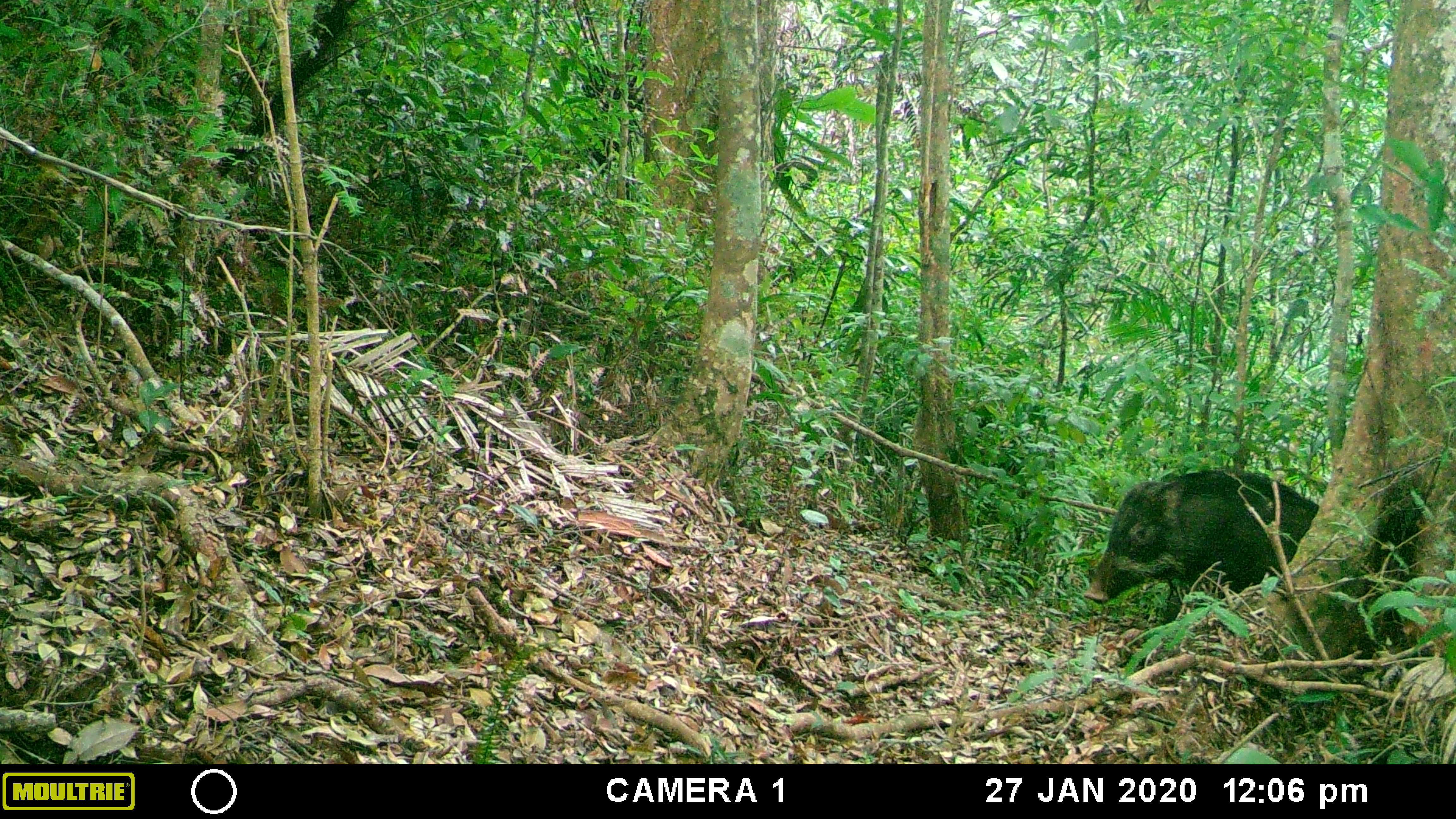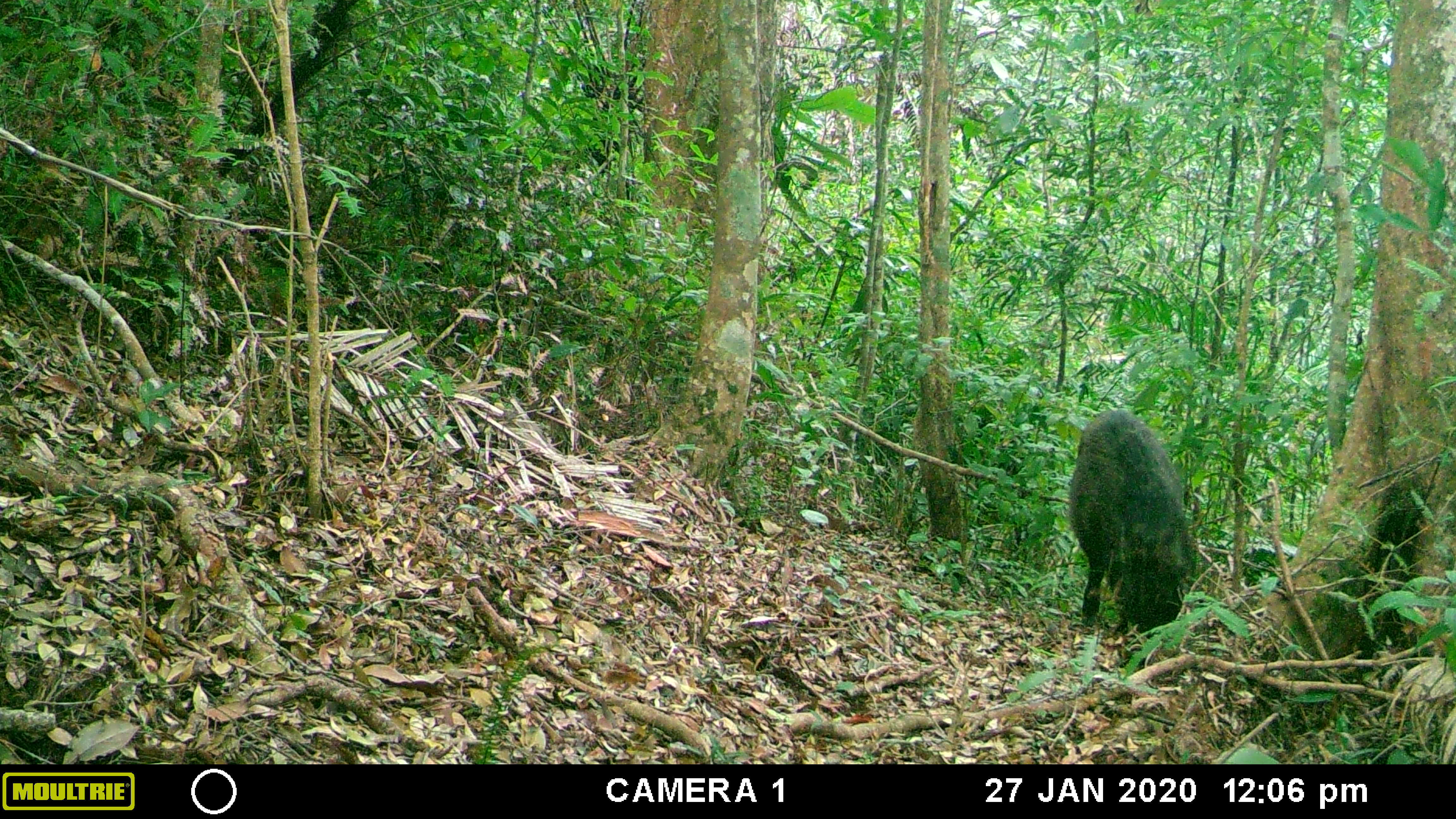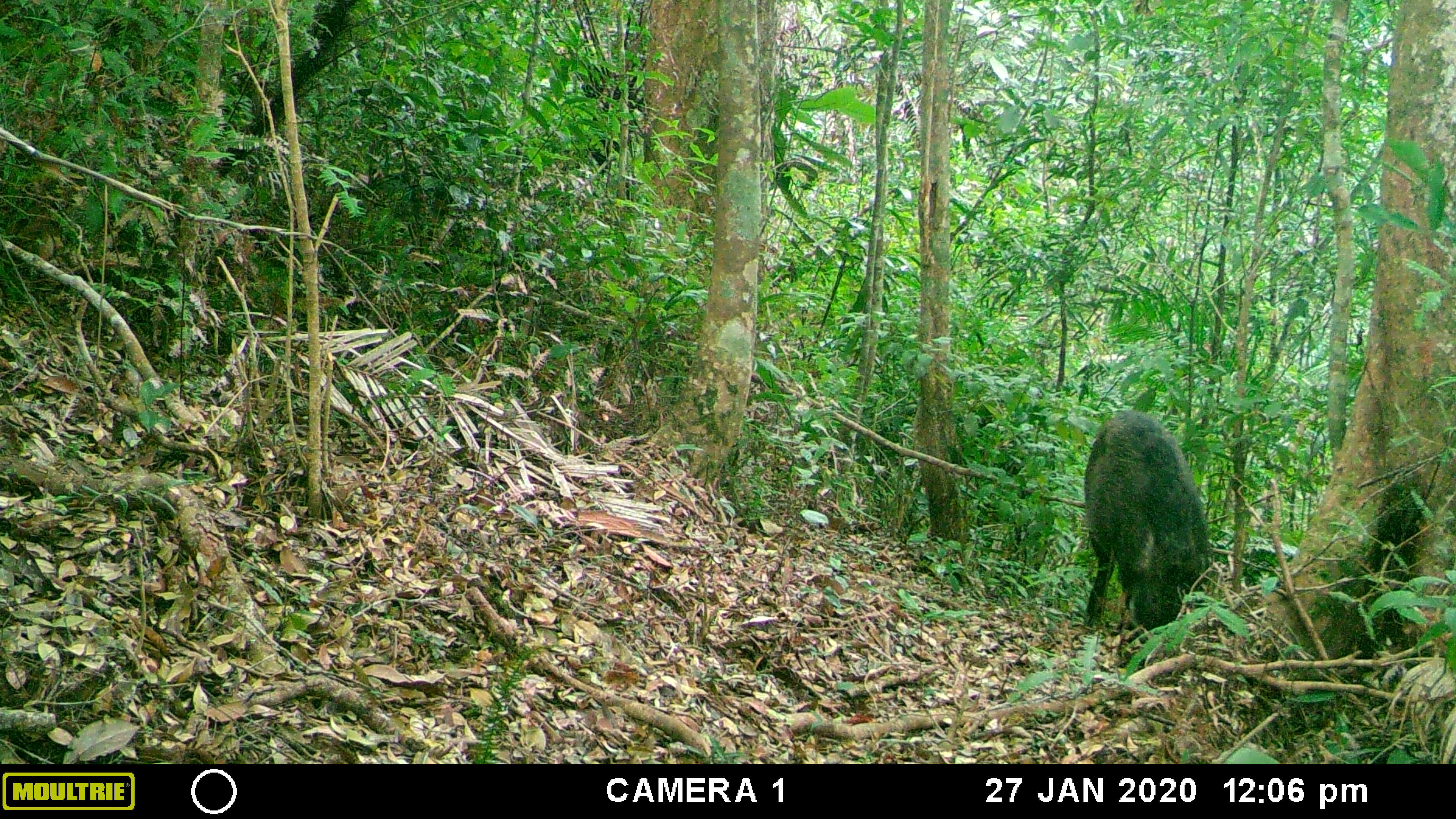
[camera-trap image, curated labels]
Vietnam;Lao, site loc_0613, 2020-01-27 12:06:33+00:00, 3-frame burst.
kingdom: Animalia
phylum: Chordata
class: Mammalia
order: Artiodactyla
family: Suidae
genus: Sus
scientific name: Sus scrofa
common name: eurasian wild pig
Eurasian wild pig (Sus scrofa). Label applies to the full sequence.